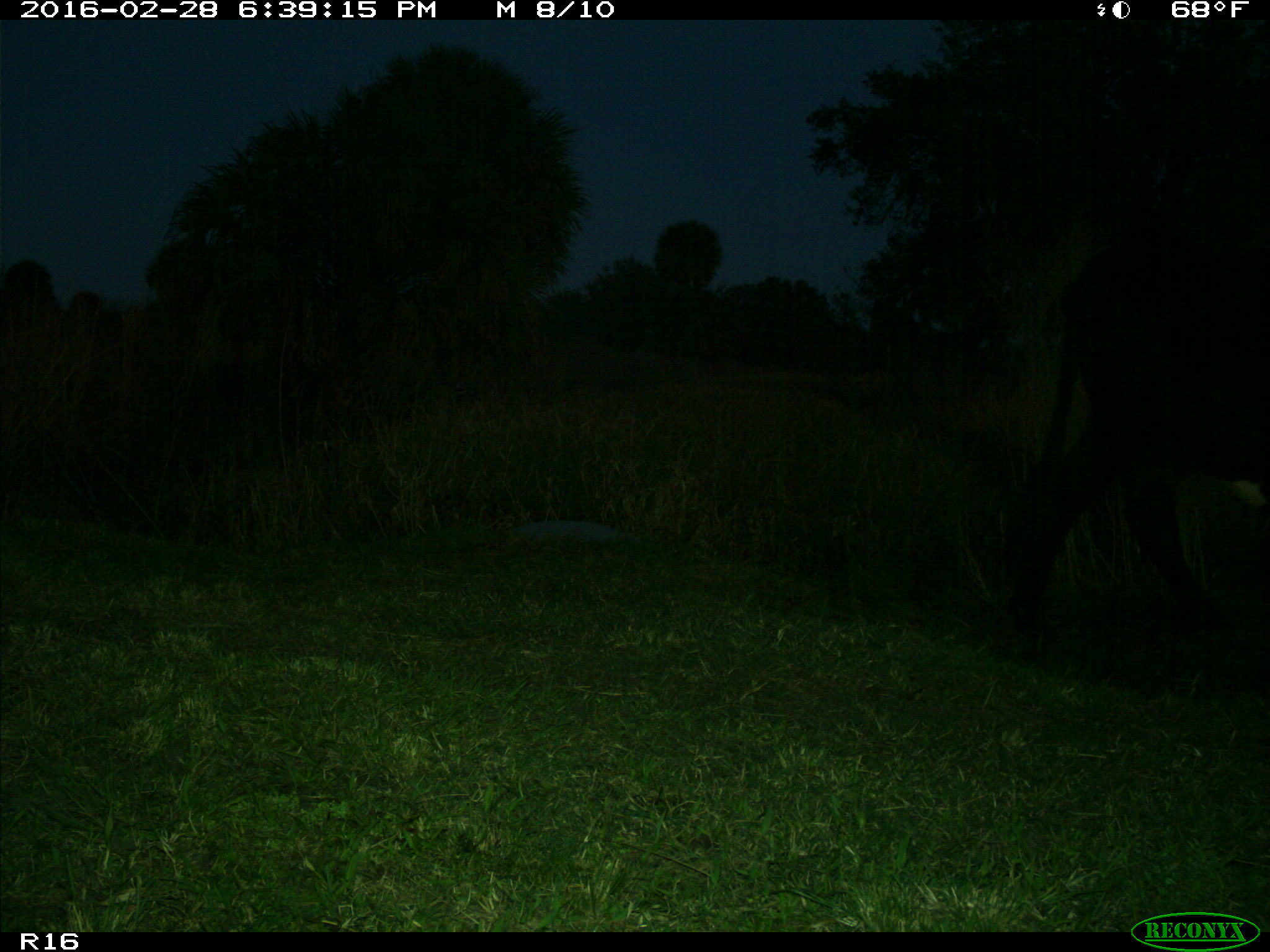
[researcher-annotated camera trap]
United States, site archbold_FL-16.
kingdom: Animalia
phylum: Chordata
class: Mammalia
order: Artiodactyla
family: Bovidae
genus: Bos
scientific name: Bos taurus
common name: domestic cow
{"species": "Bos taurus (domestic cow)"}